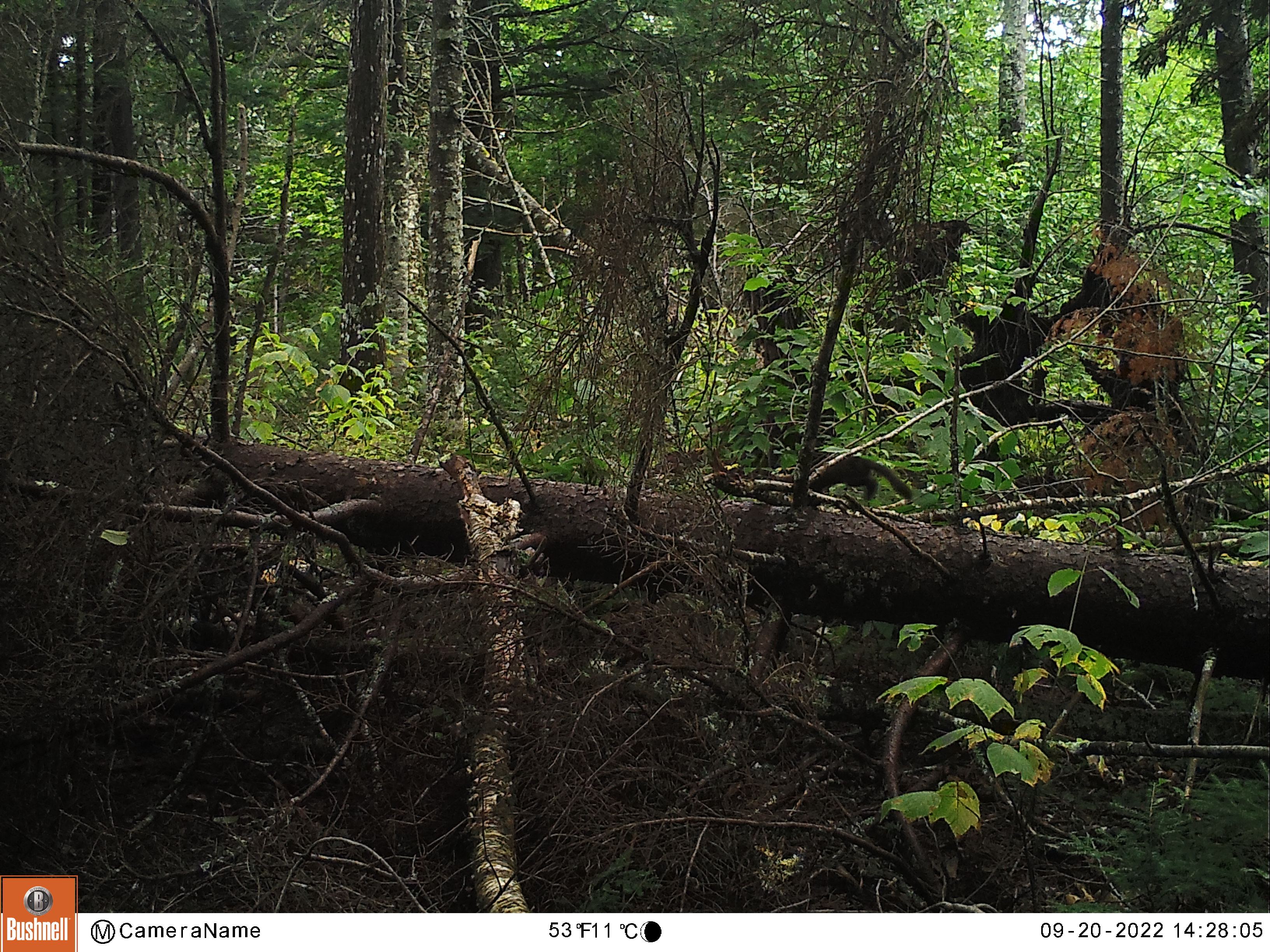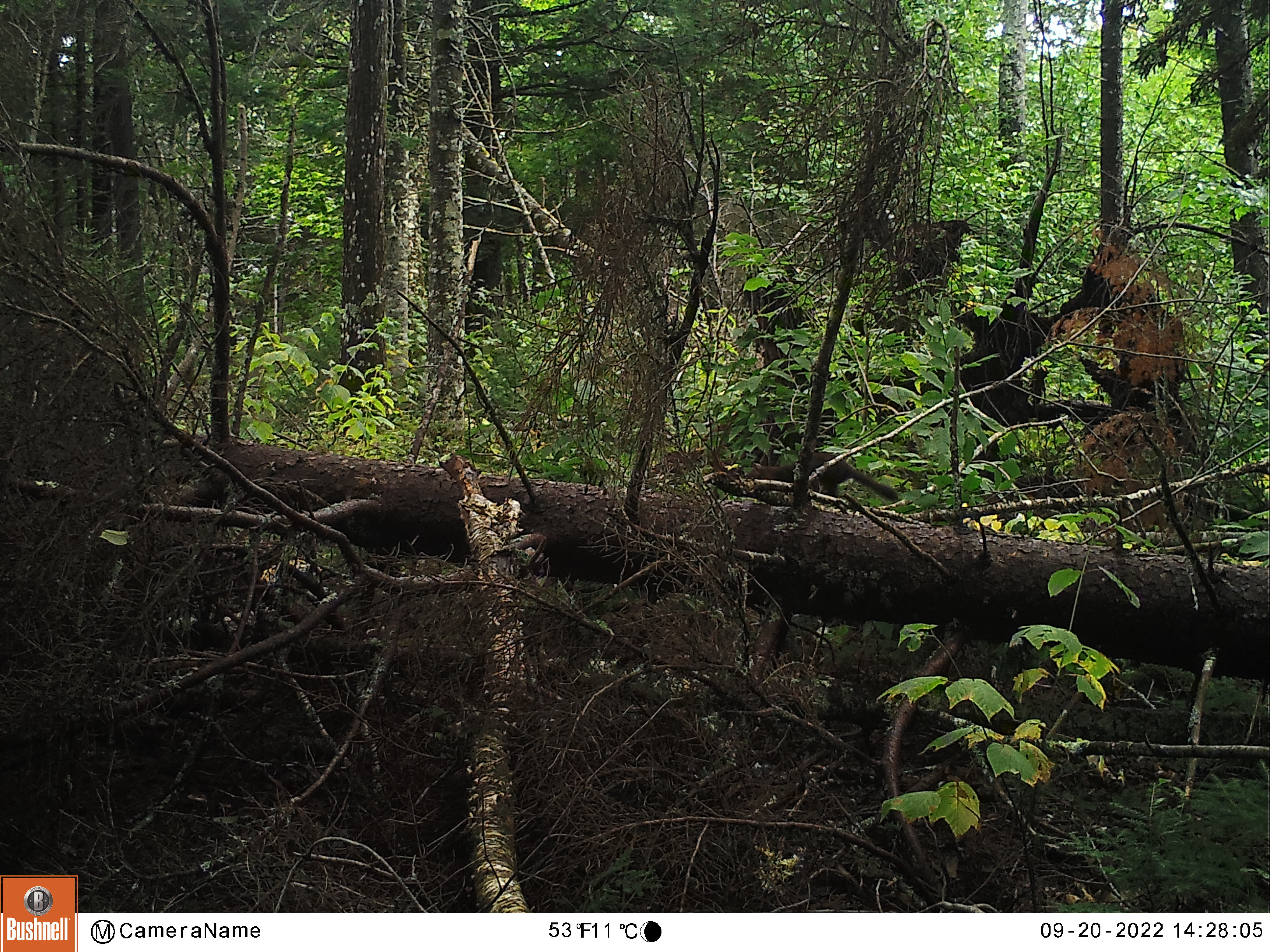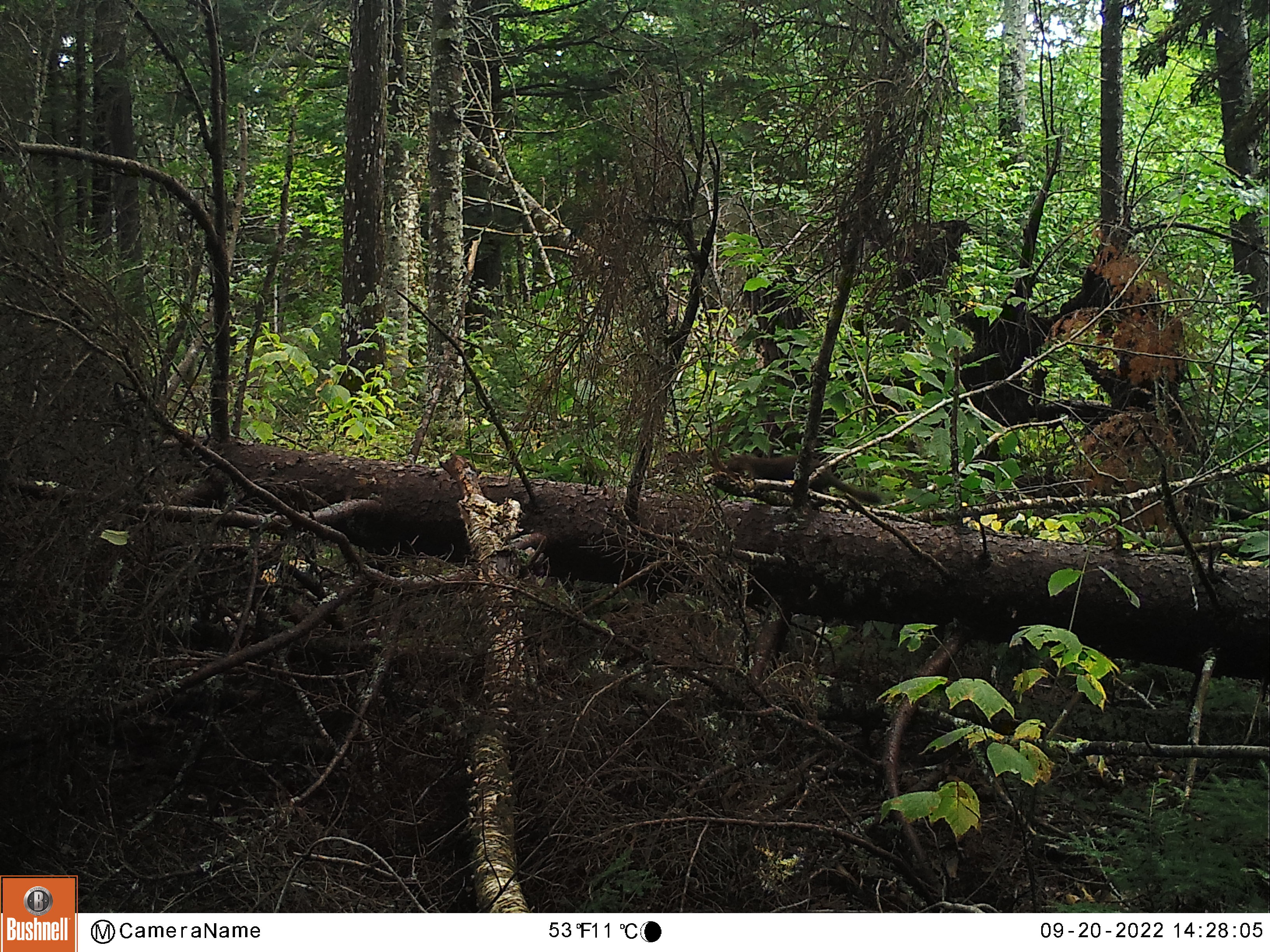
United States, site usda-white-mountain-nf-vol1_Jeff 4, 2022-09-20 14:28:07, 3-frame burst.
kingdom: Animalia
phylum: Chordata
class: Mammalia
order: Carnivora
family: Mustelidae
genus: Martes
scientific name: Martes americana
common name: american marten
American marten (Martes americana).